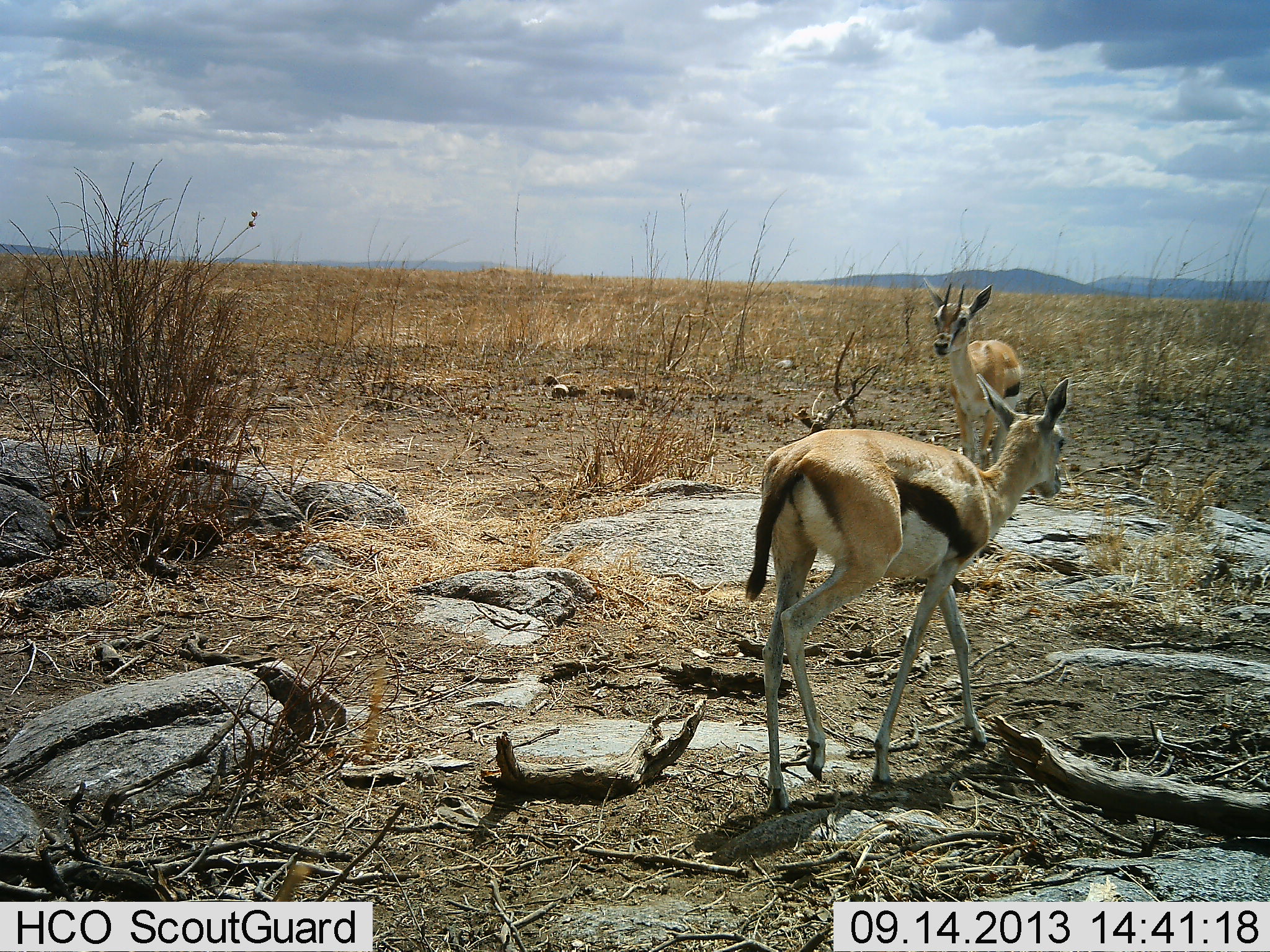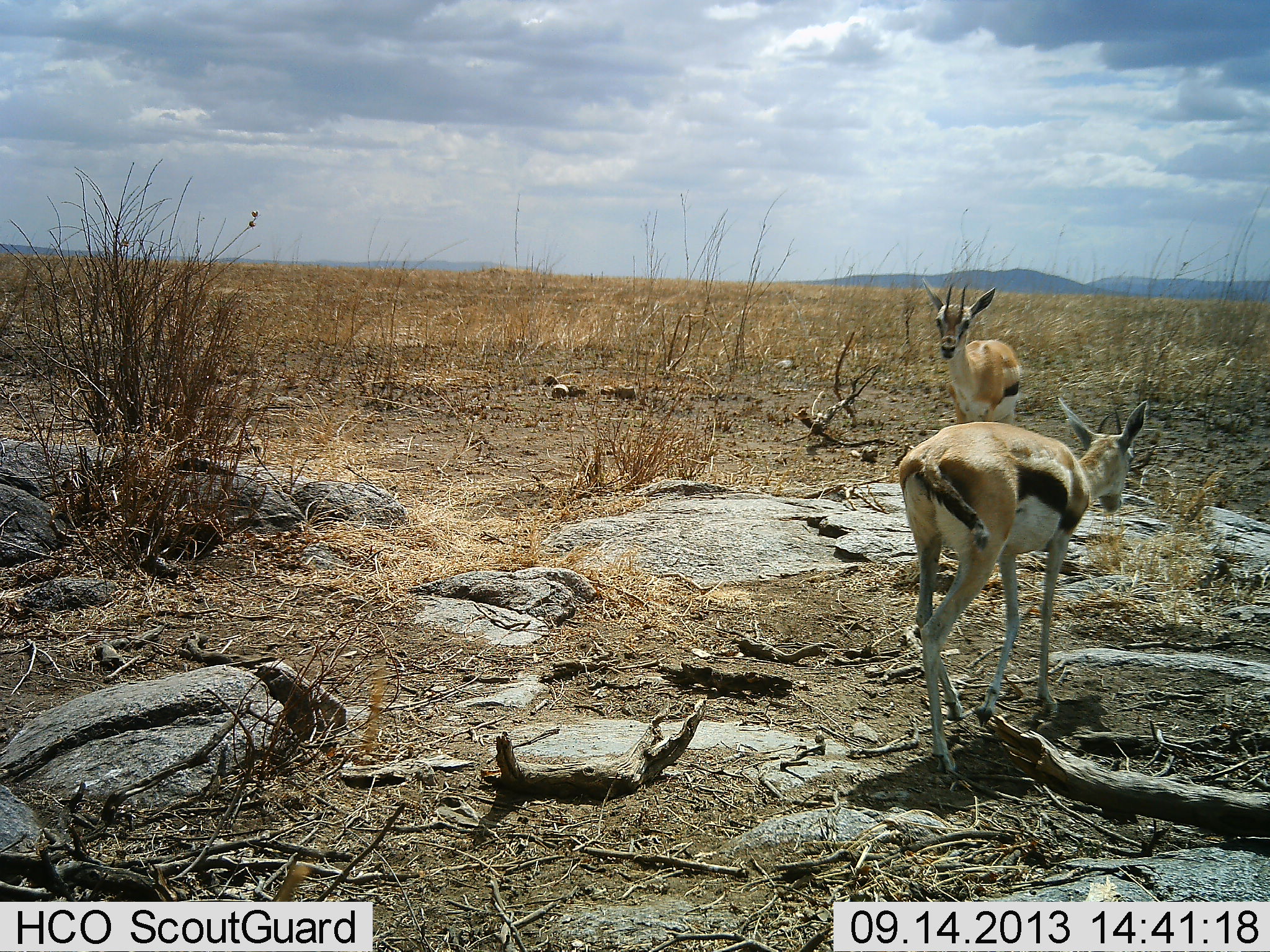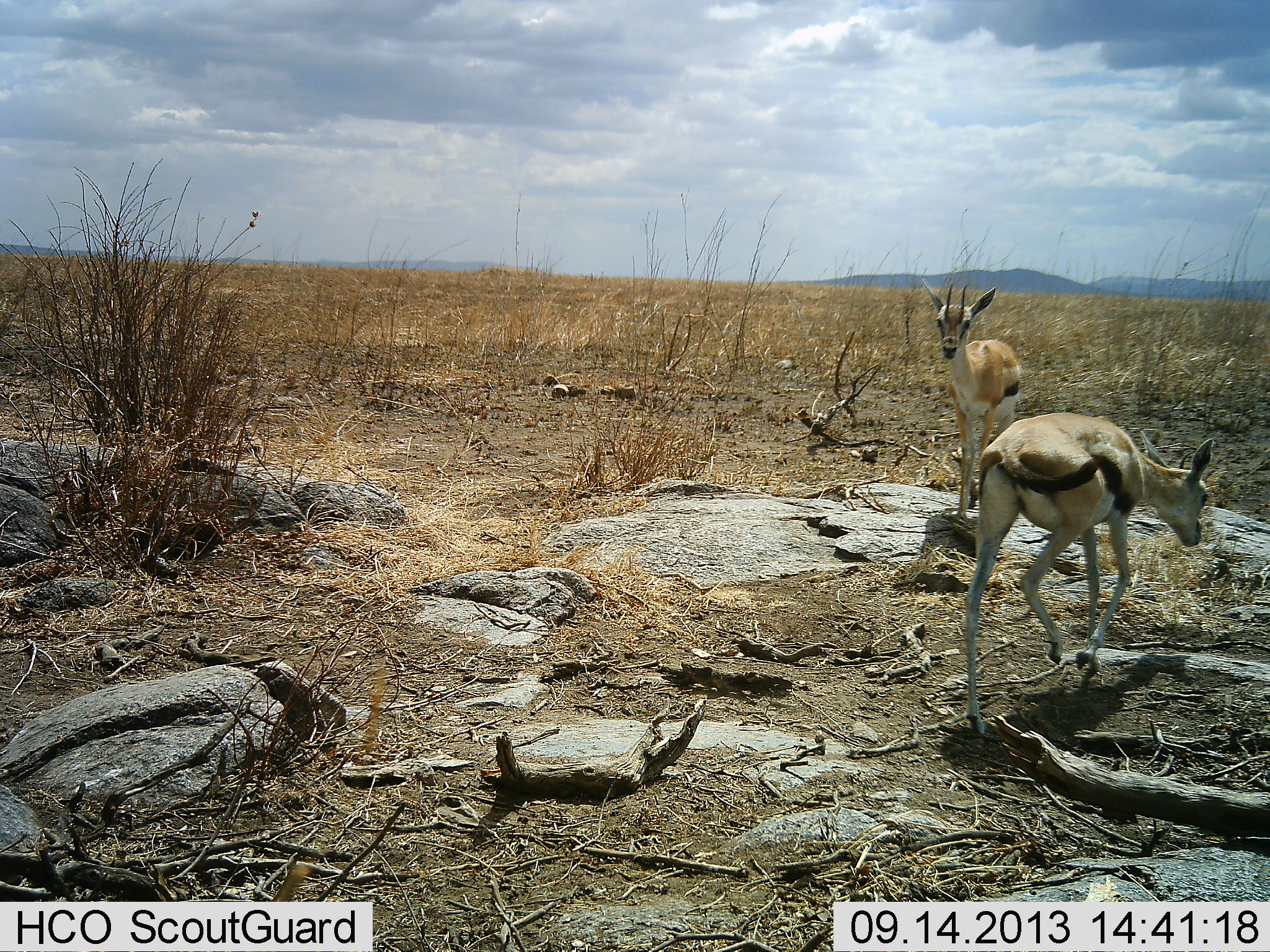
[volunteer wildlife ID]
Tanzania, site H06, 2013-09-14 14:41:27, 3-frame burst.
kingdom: Animalia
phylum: Chordata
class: Mammalia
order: Artiodactyla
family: Bovidae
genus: Eudorcas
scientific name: Eudorcas thomsonii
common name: thomson's gazelle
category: gazellethomsons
Gazellethomsons (thomson's gazelle) (Eudorcas thomsonii), count 2. Behavior (volunteer vote fractions): standing 78%, resting 0%, moving 89%, interacting 0%. Young present (vote fraction): 0%. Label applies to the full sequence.